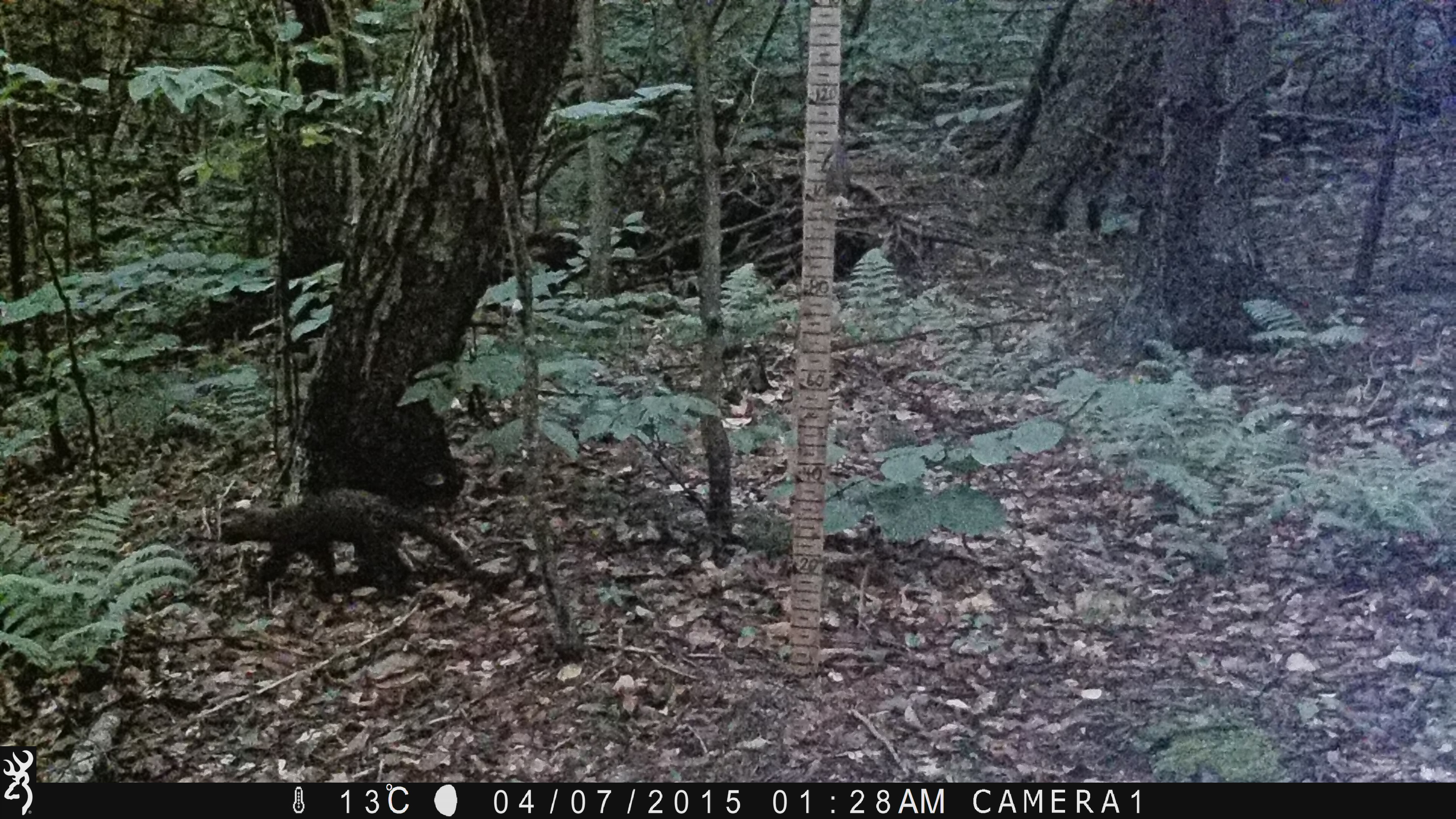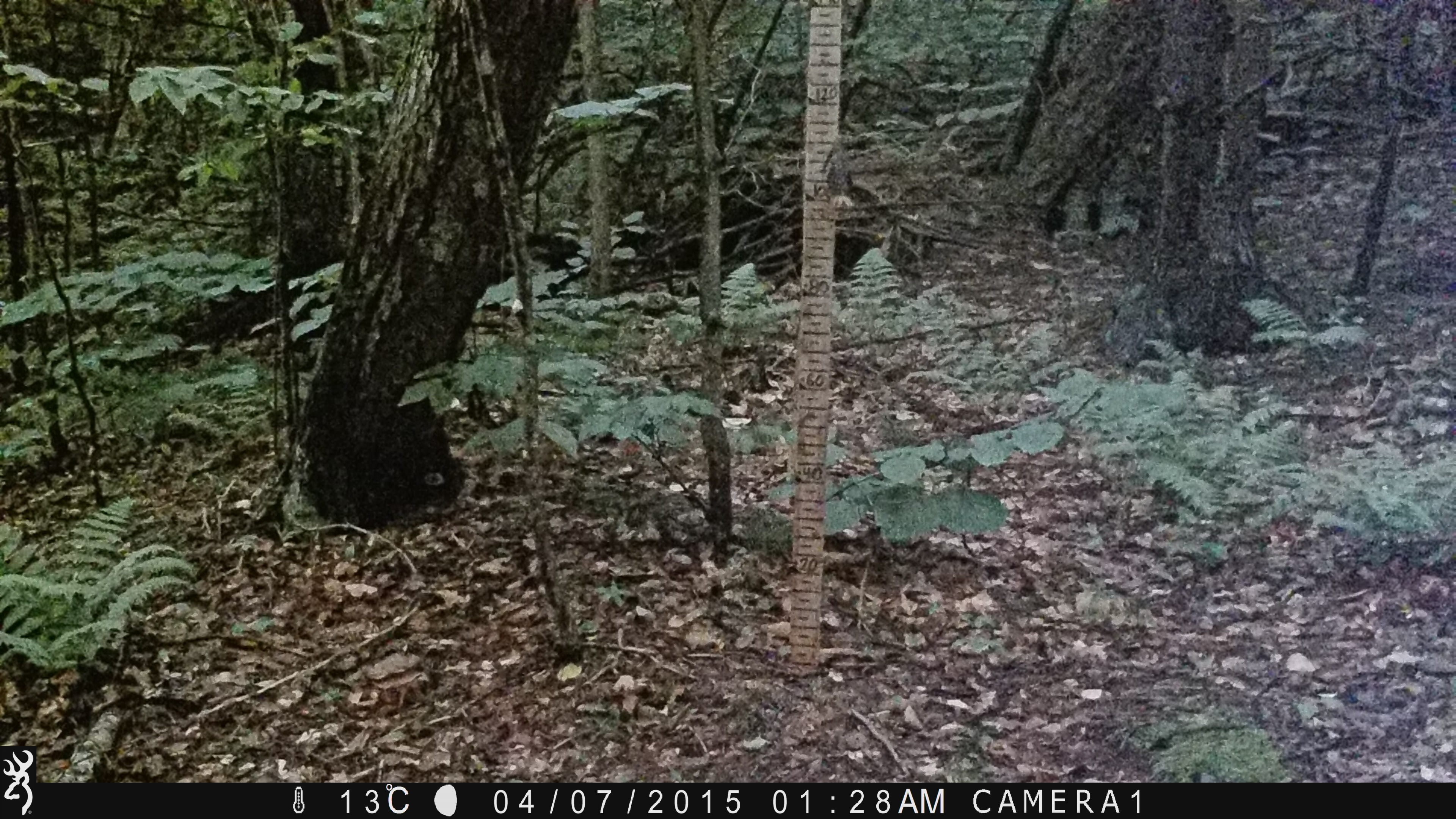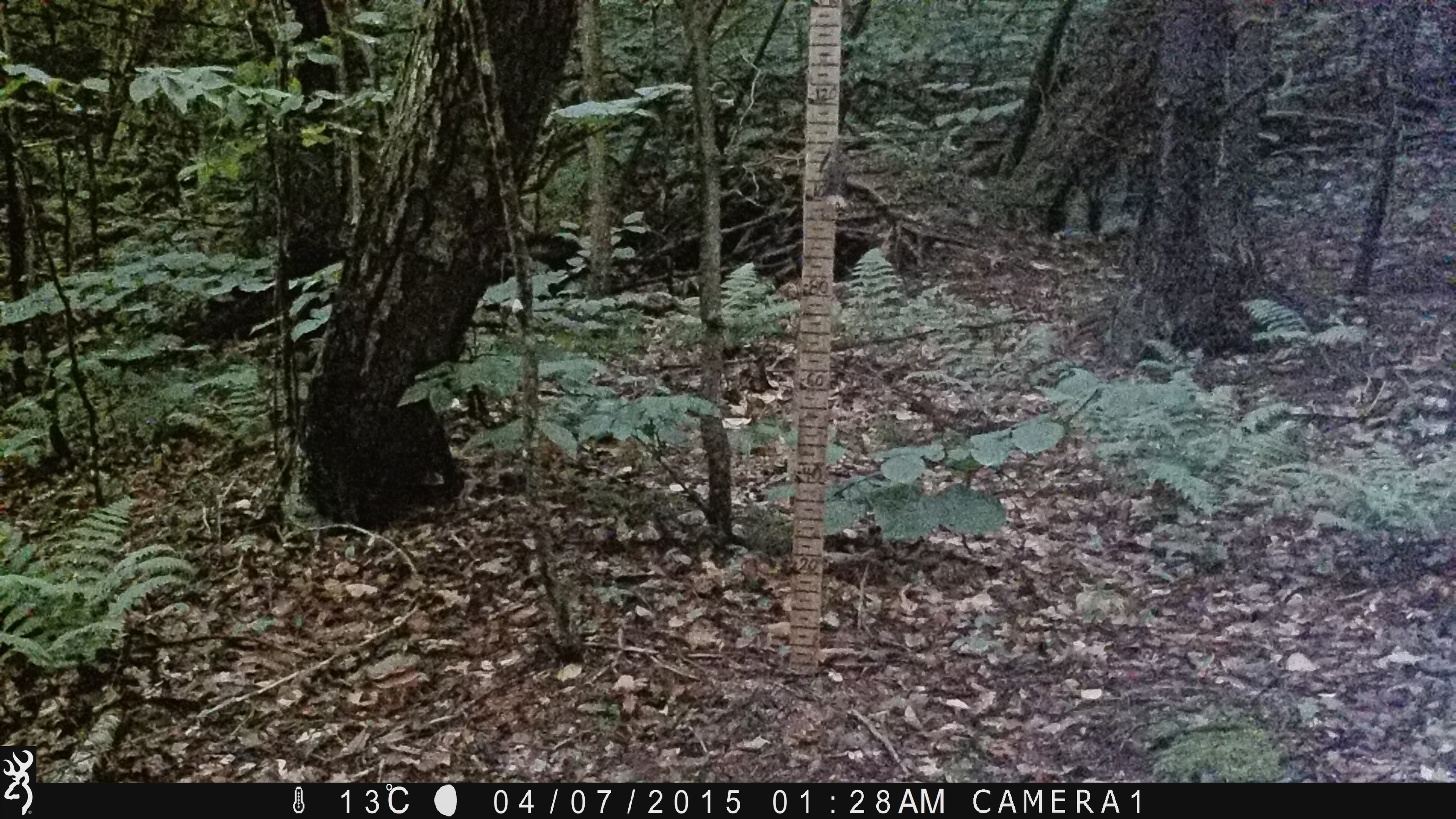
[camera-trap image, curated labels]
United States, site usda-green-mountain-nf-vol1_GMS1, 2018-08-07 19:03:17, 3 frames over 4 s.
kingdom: Animalia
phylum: Chordata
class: Mammalia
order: Carnivora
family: Mustelidae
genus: Pekania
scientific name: Pekania pennanti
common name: fisher